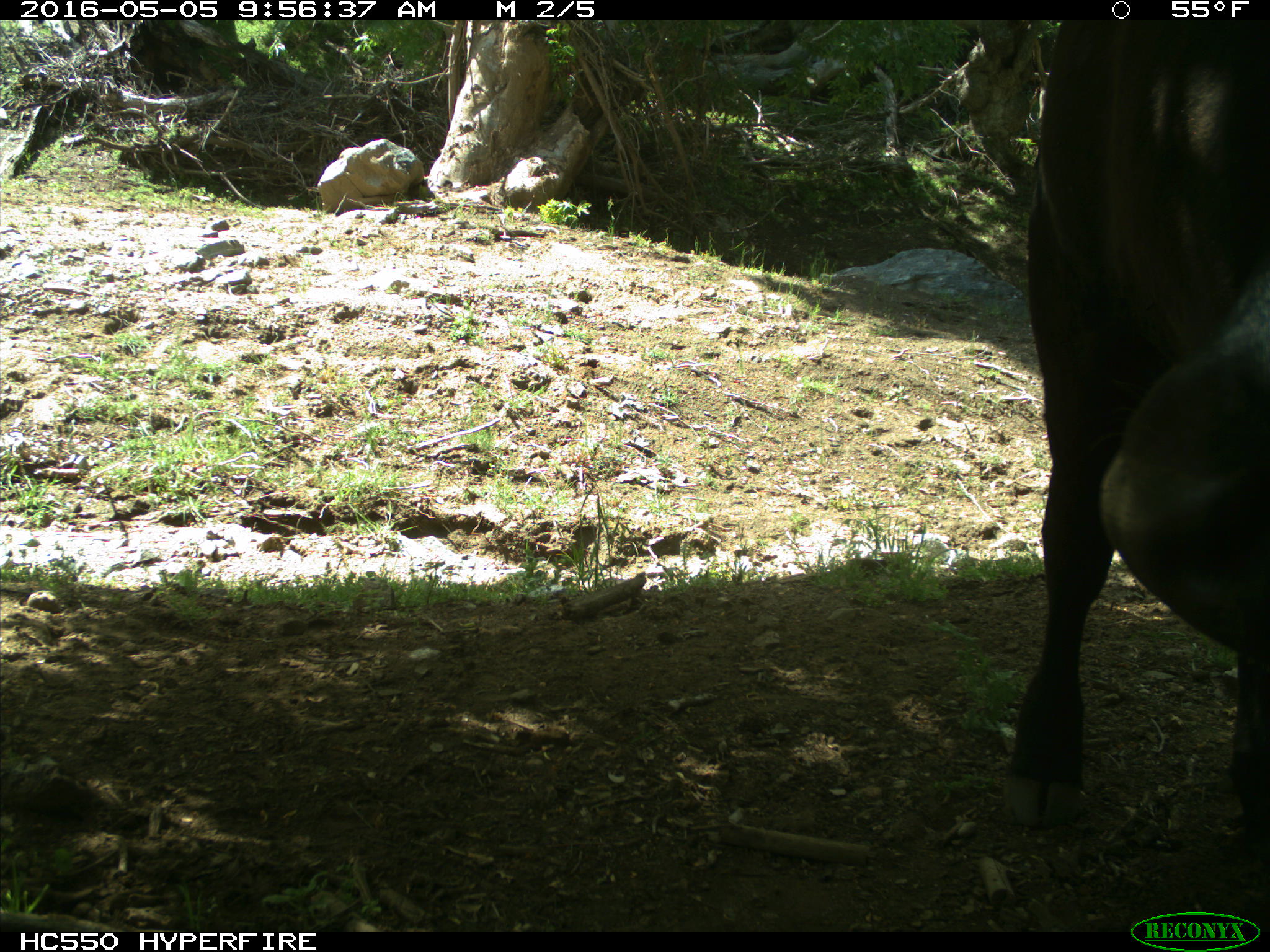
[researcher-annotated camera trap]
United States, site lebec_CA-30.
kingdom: Animalia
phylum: Chordata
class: Mammalia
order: Artiodactyla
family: Bovidae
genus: Bos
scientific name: Bos taurus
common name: domestic cow